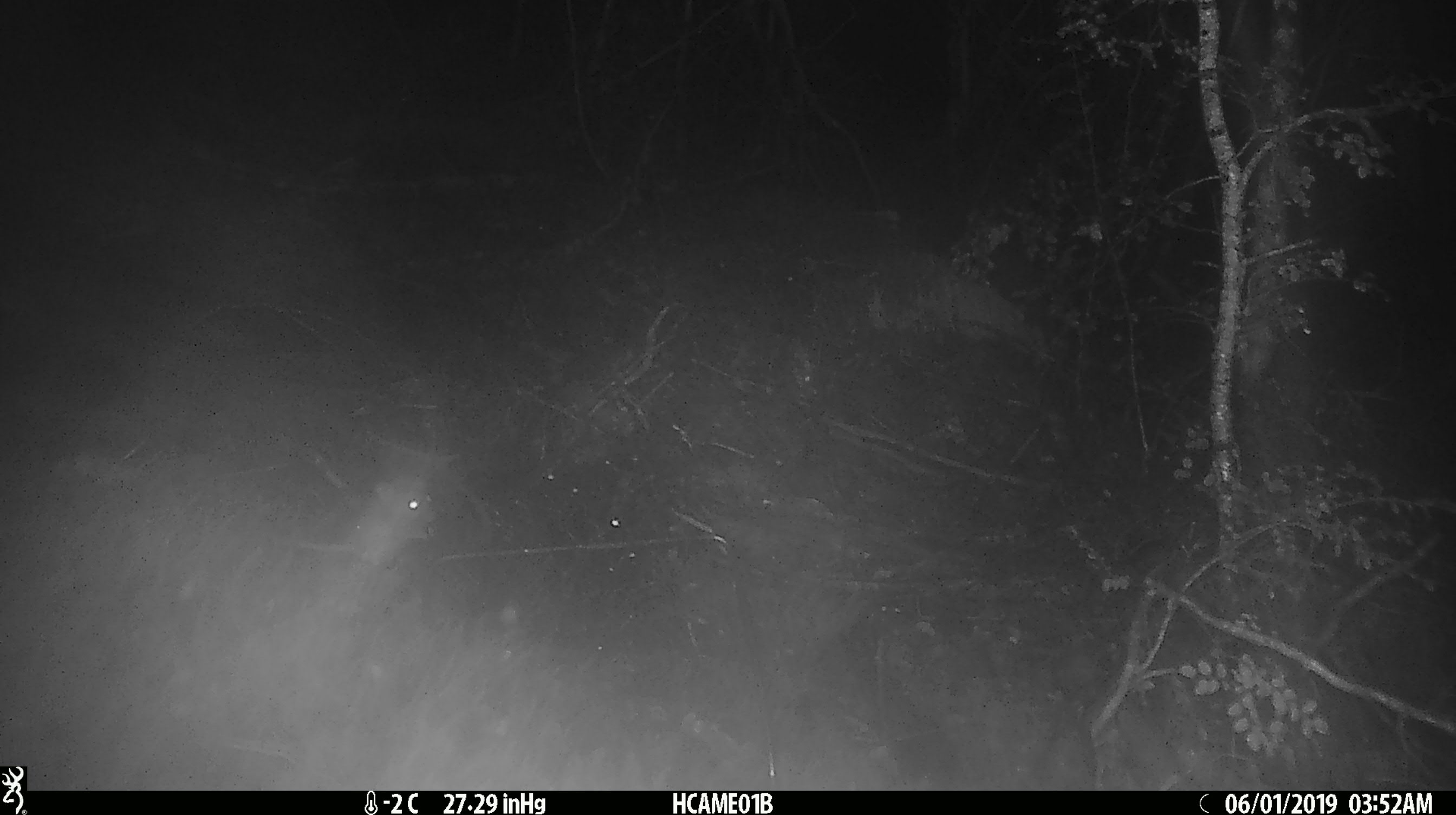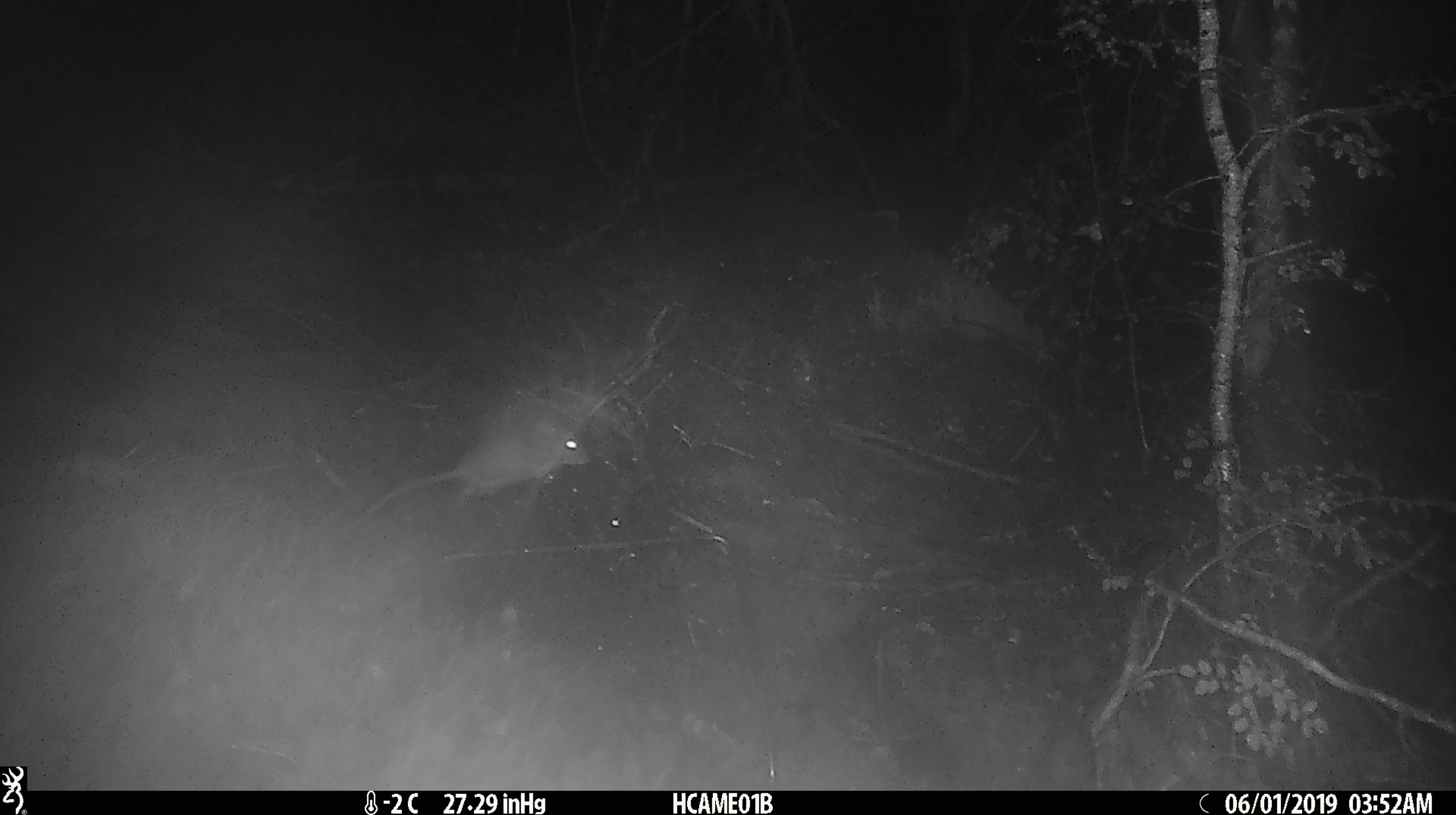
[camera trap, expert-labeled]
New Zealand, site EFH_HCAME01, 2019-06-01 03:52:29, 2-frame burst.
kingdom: Animalia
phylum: Chordata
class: Mammalia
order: Rodentia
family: Muridae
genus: Mus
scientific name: Mus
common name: mouse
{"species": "mouse (Mus)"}